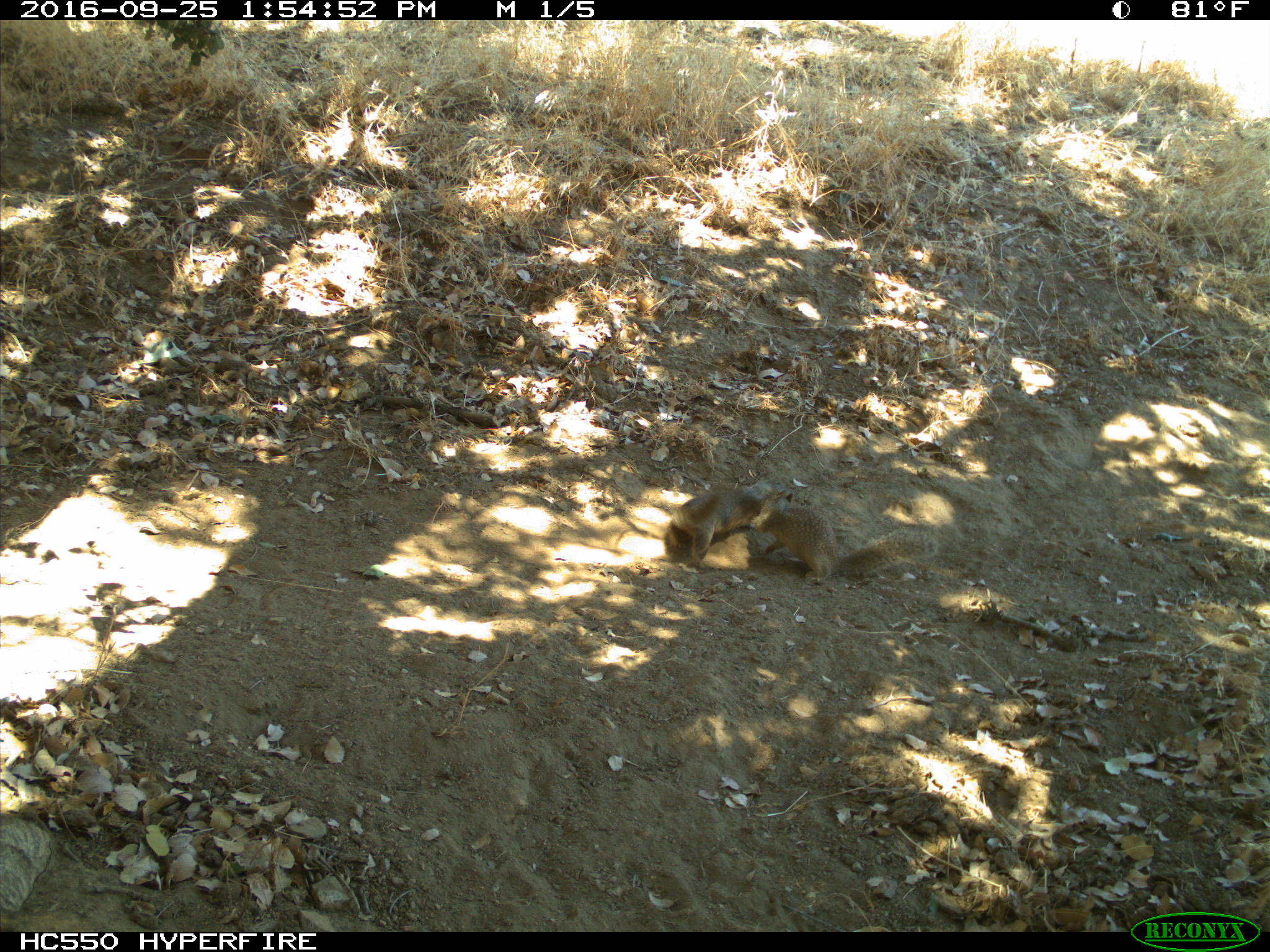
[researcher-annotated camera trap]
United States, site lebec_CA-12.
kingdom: Animalia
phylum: Chordata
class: Mammalia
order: Rodentia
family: Sciuridae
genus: Otospermophilus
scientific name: Otospermophilus beecheyi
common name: california ground squirrel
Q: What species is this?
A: Otospermophilus beecheyi (california ground squirrel).